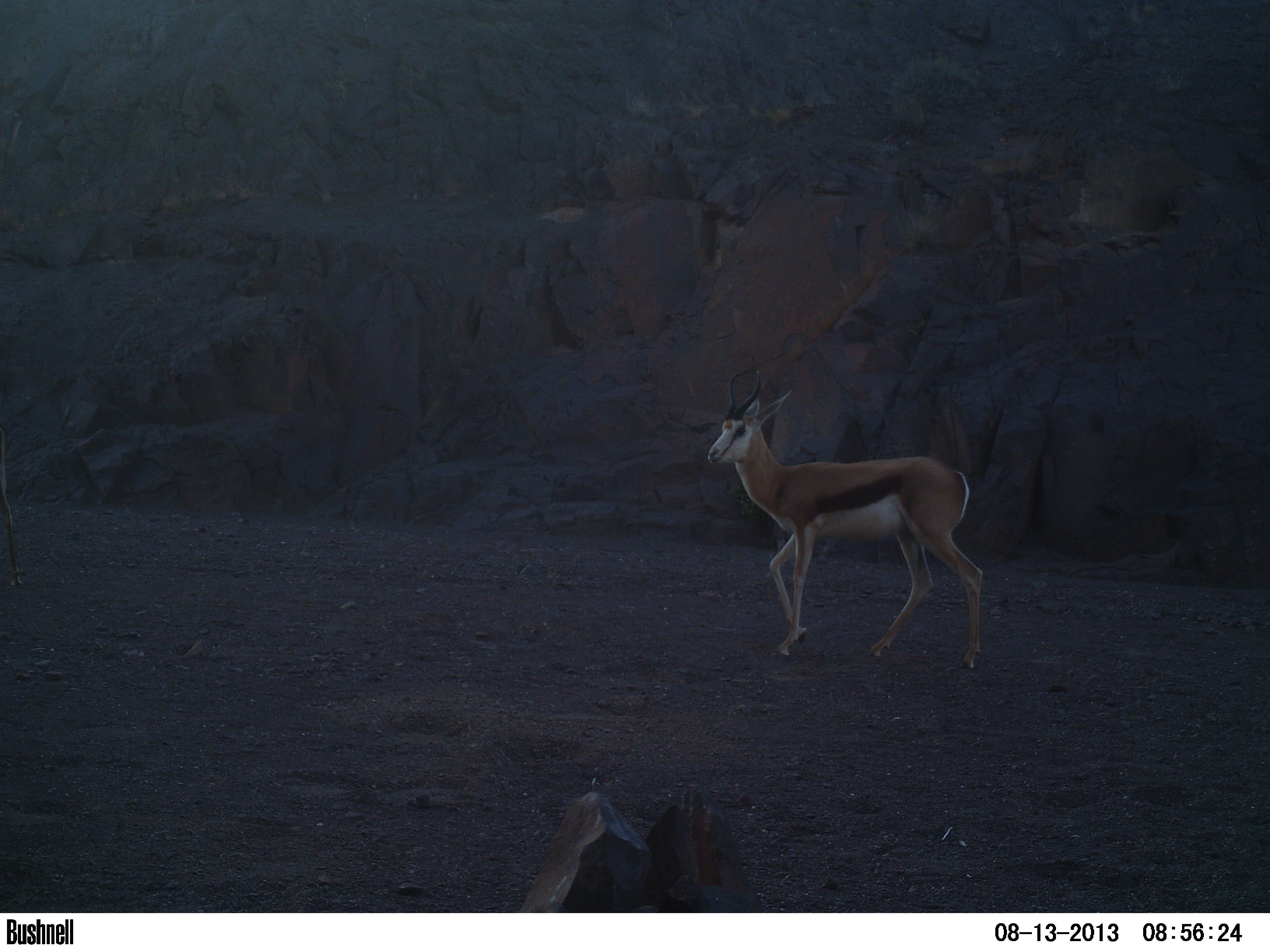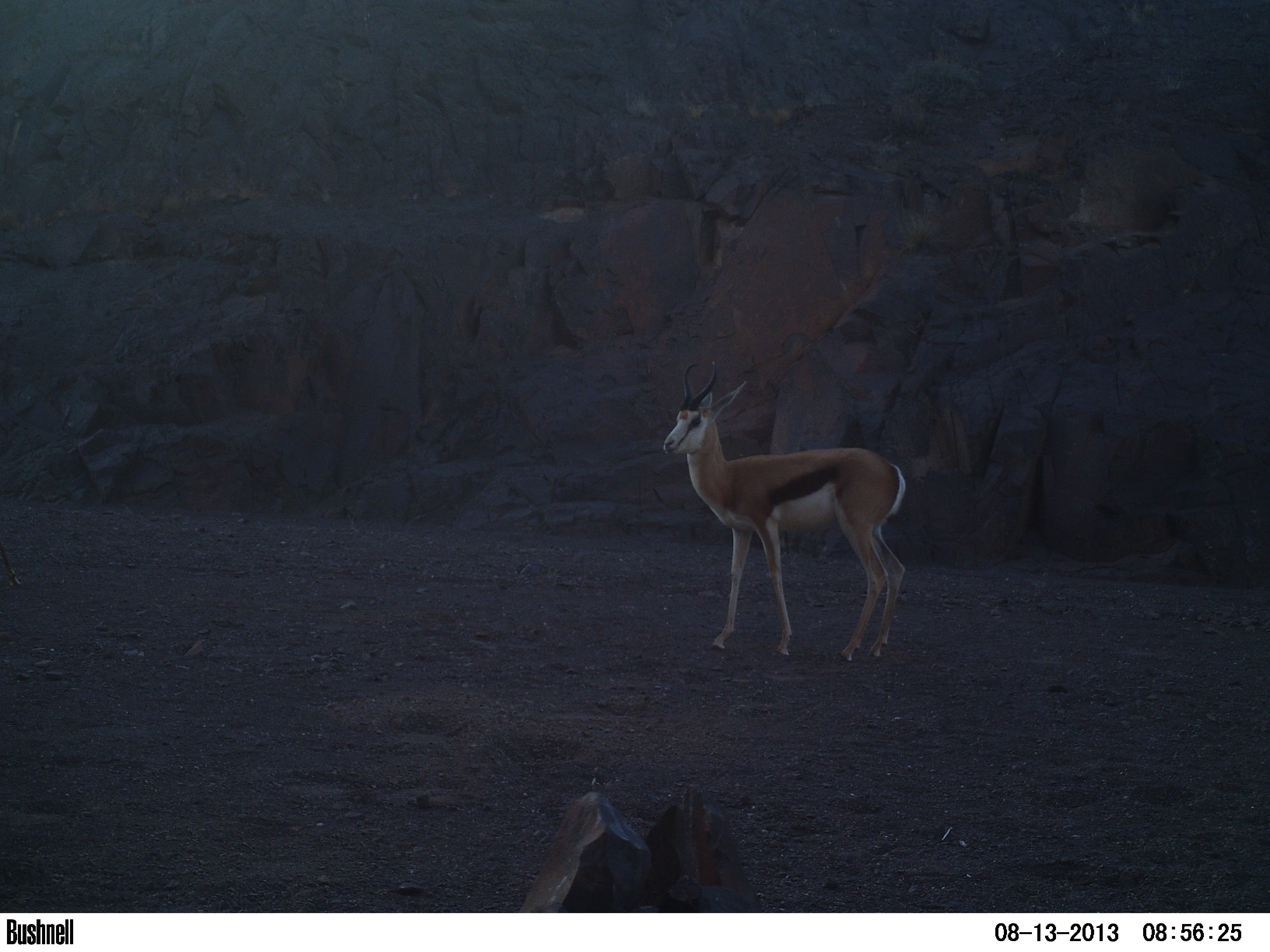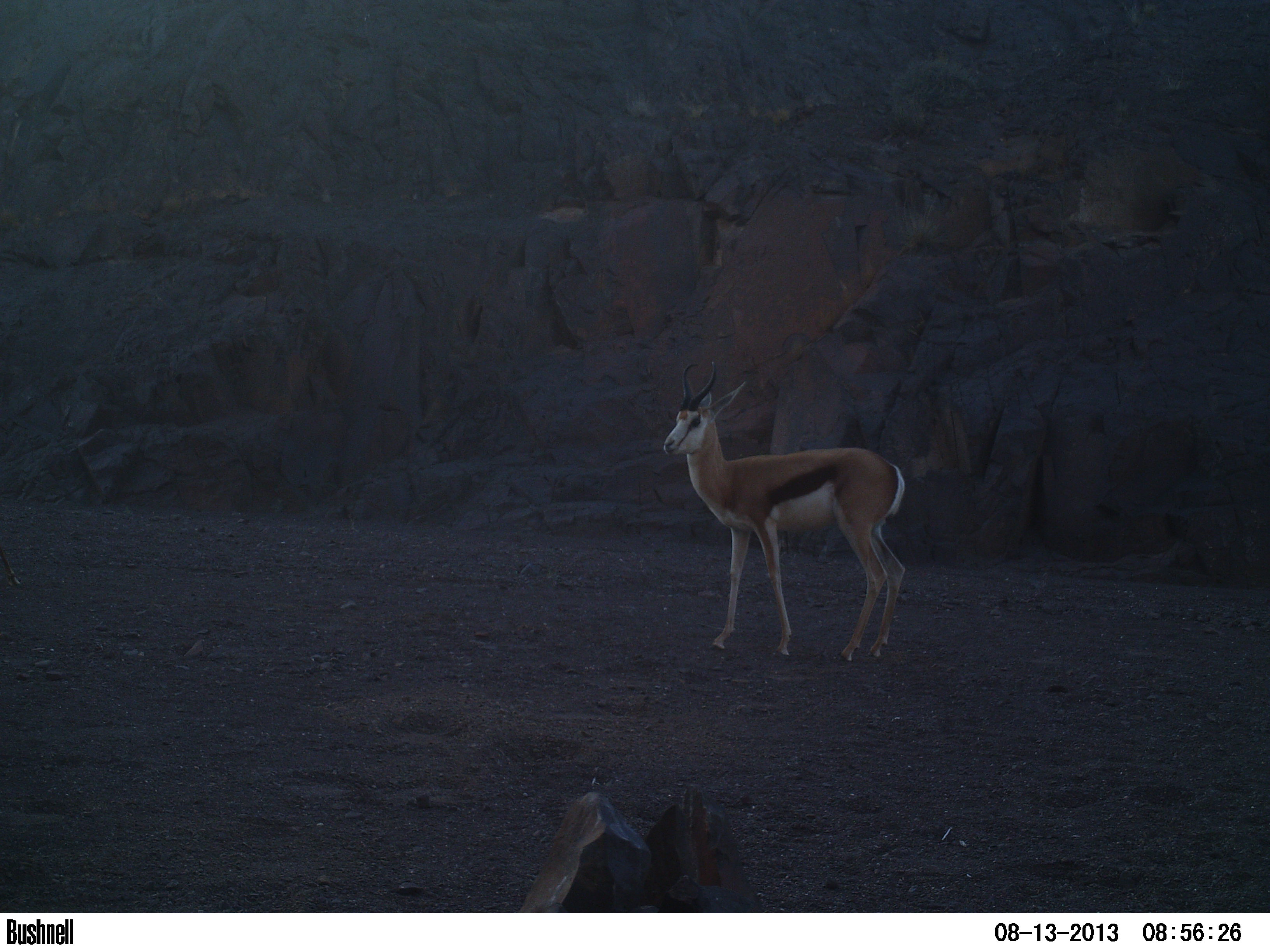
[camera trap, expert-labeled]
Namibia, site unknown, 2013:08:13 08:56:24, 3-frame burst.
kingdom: Animalia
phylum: Chordata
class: Mammalia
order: Artiodactyla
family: Bovidae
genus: Antidorcas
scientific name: Antidorcas marsupialis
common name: springbok